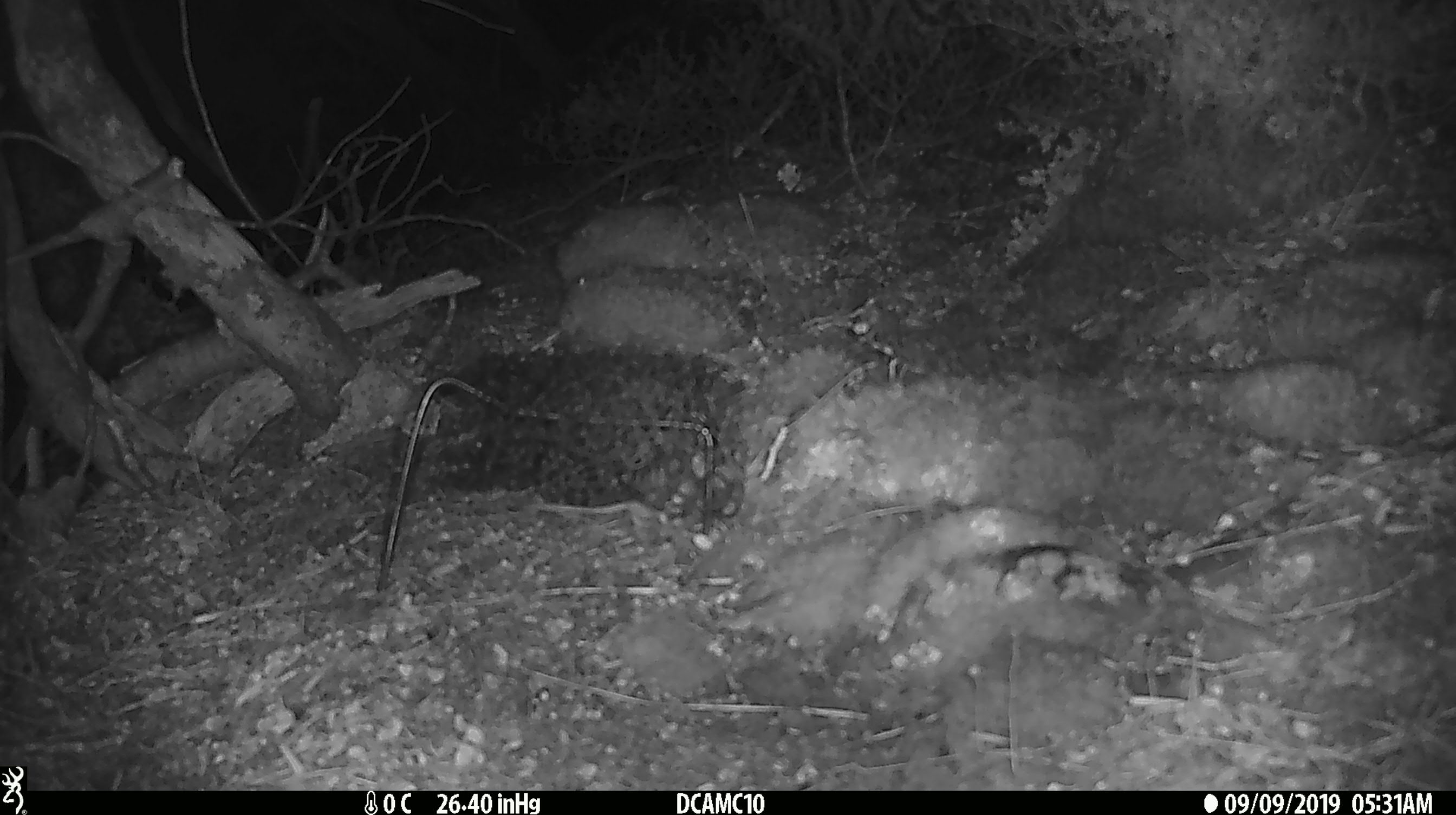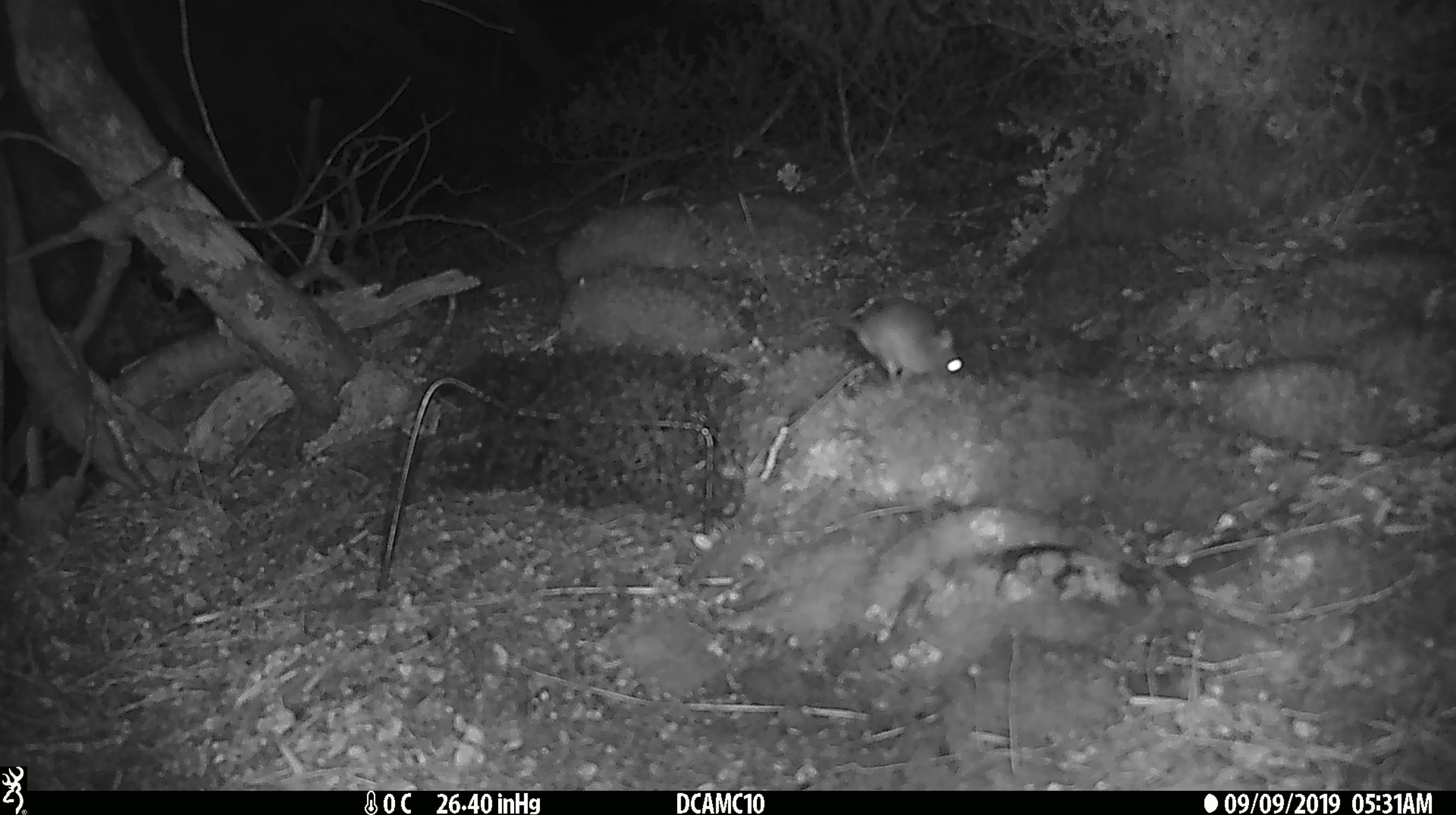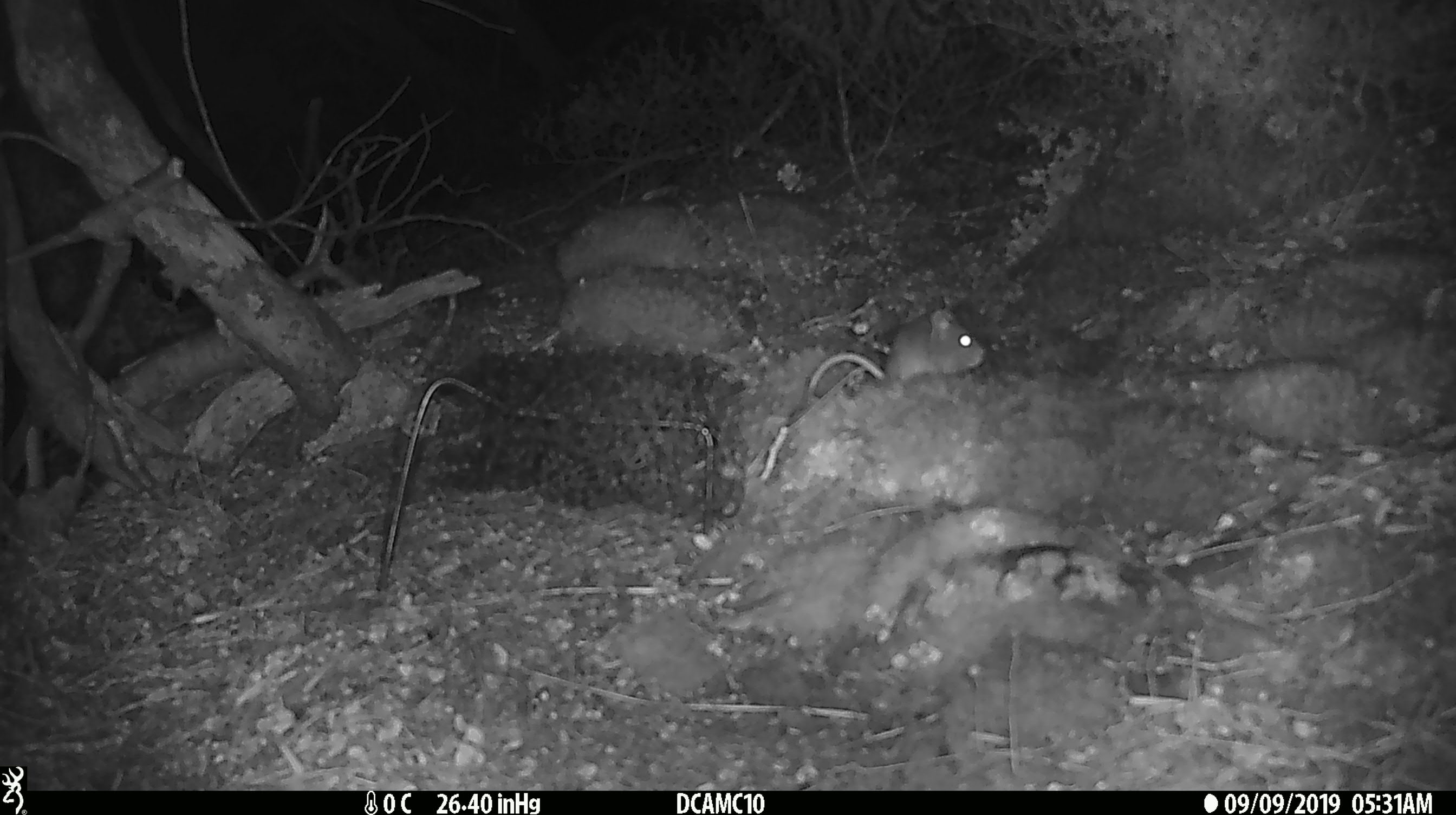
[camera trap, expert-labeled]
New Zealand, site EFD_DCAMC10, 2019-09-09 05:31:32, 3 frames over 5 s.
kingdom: Animalia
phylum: Chordata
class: Mammalia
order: Rodentia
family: Muridae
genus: Mus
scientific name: Mus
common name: mouse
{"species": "mouse (Mus)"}